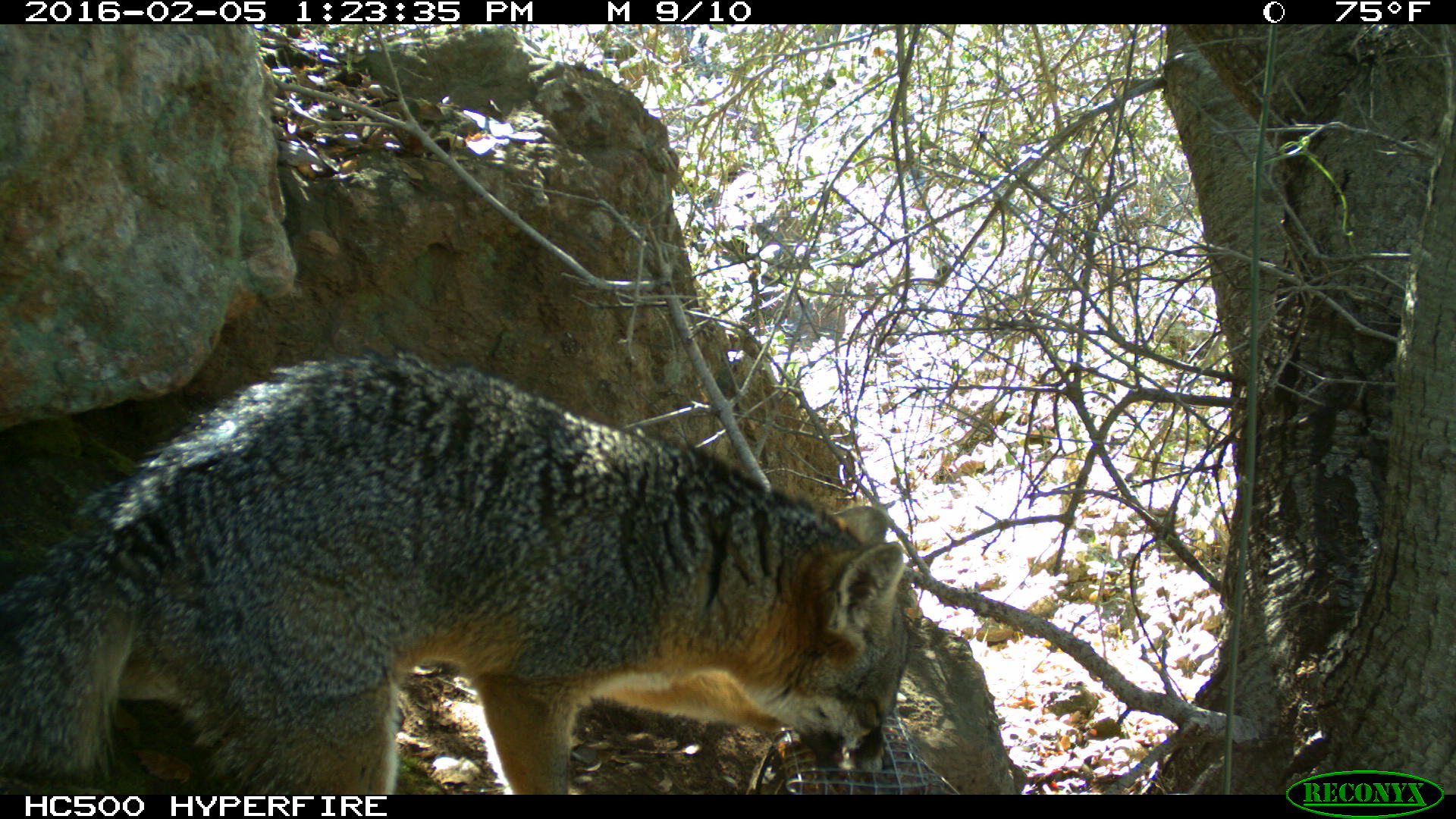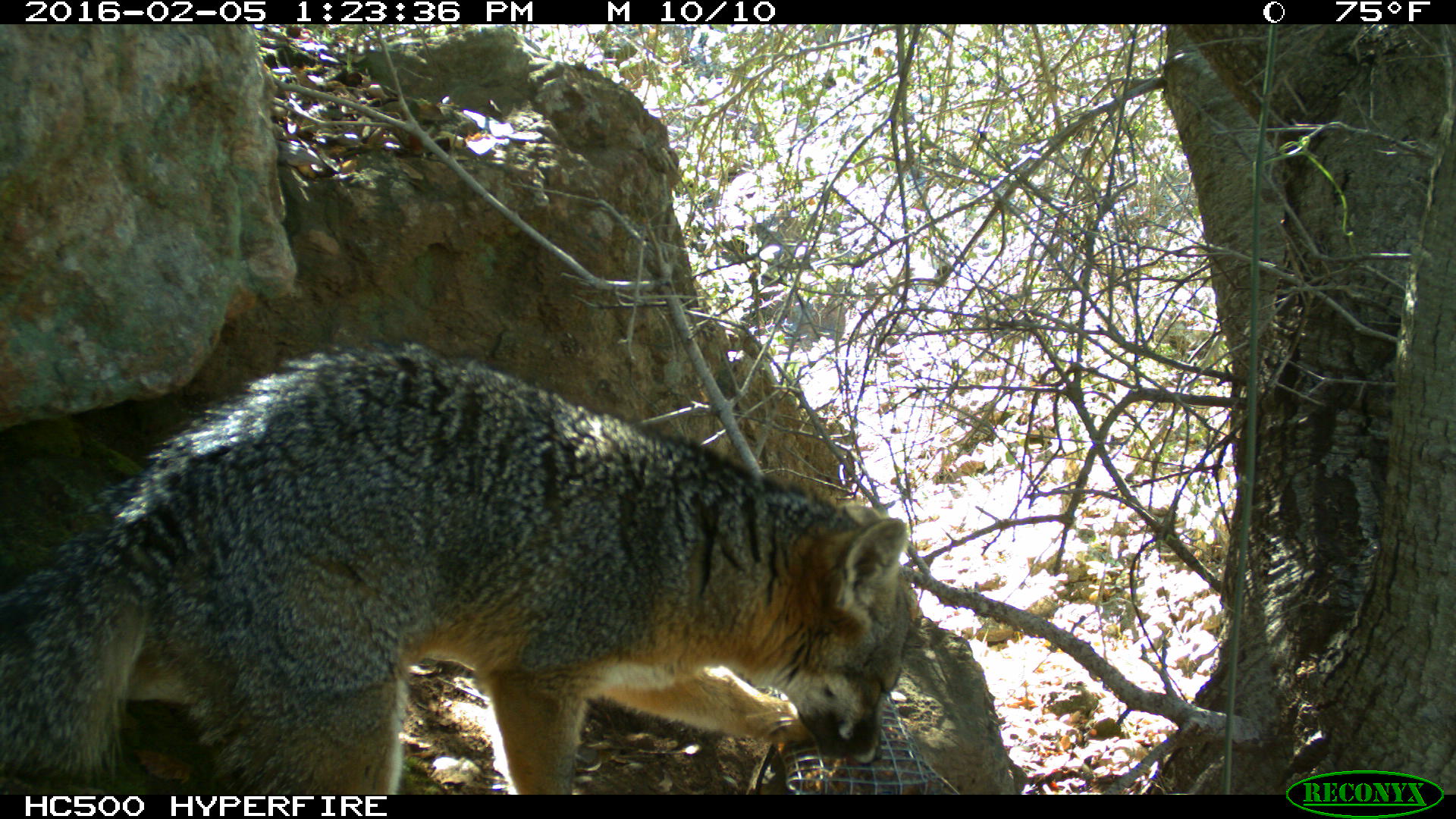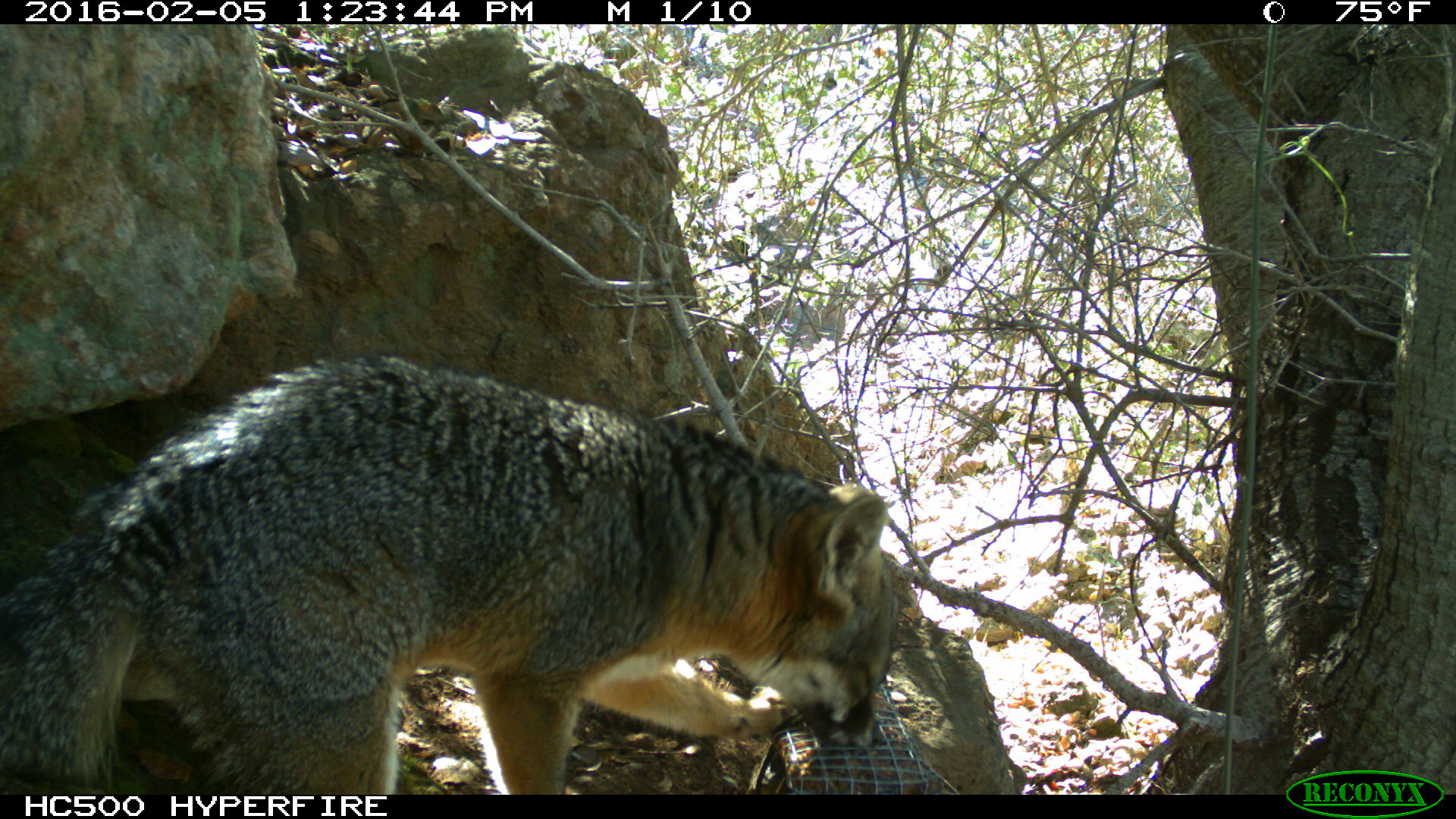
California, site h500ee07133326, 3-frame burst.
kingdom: Animalia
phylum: Chordata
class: Mammalia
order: Carnivora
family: Canidae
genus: Urocyon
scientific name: Urocyon littoralis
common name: island fox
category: fox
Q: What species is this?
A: Fox (island fox) (Urocyon littoralis).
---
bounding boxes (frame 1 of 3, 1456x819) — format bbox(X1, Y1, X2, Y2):
fox: bbox(0, 347, 911, 794)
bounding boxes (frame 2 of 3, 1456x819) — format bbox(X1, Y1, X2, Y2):
fox: bbox(0, 331, 911, 795)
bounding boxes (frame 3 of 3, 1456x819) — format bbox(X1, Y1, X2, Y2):
fox: bbox(0, 356, 896, 794)